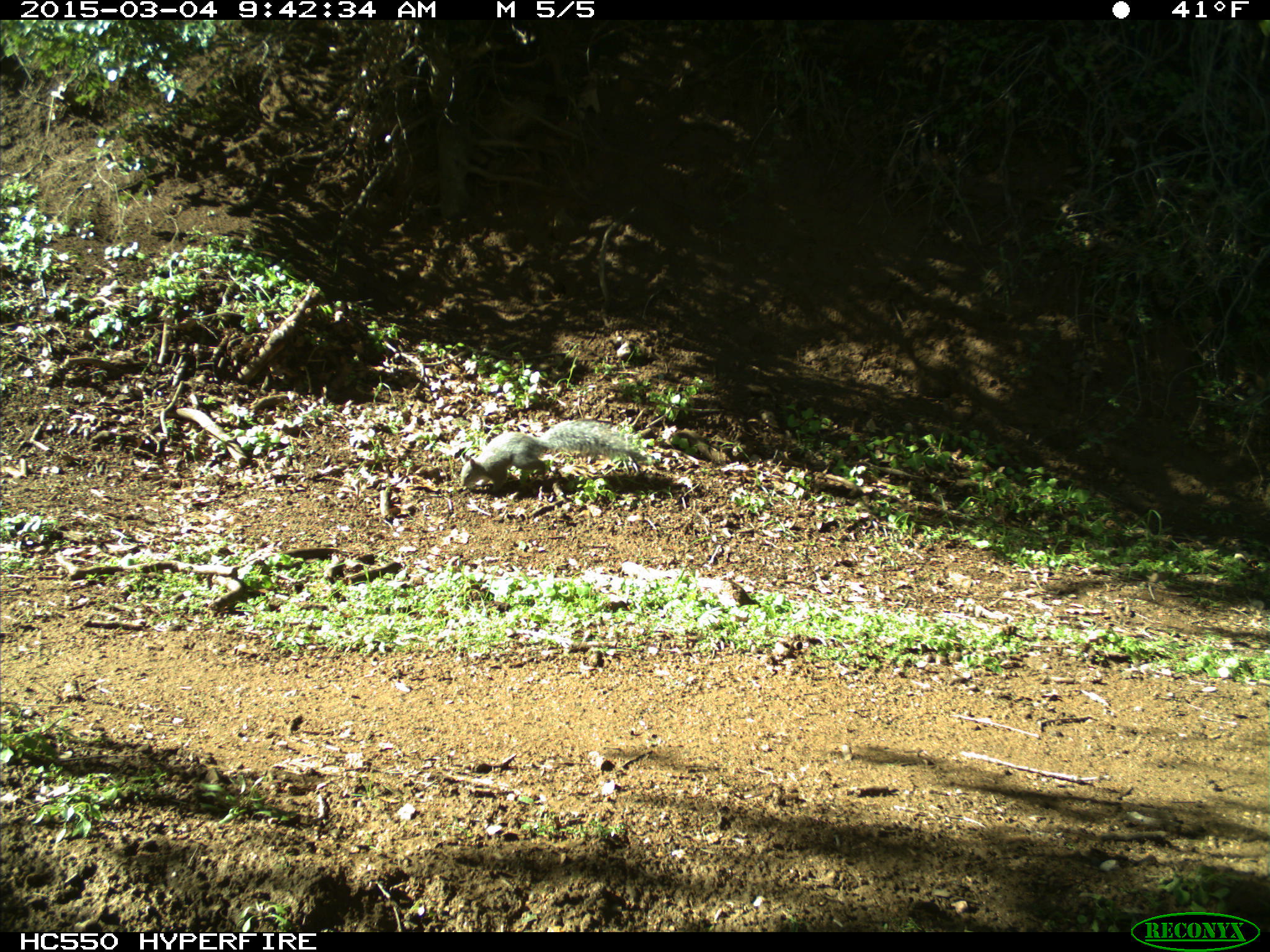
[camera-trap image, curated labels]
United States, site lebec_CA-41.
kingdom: Animalia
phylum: Chordata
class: Mammalia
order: Rodentia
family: Sciuridae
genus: Sciurus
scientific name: Sciurus carolinensis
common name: eastern gray squirrel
Sciurus carolinensis (eastern gray squirrel).